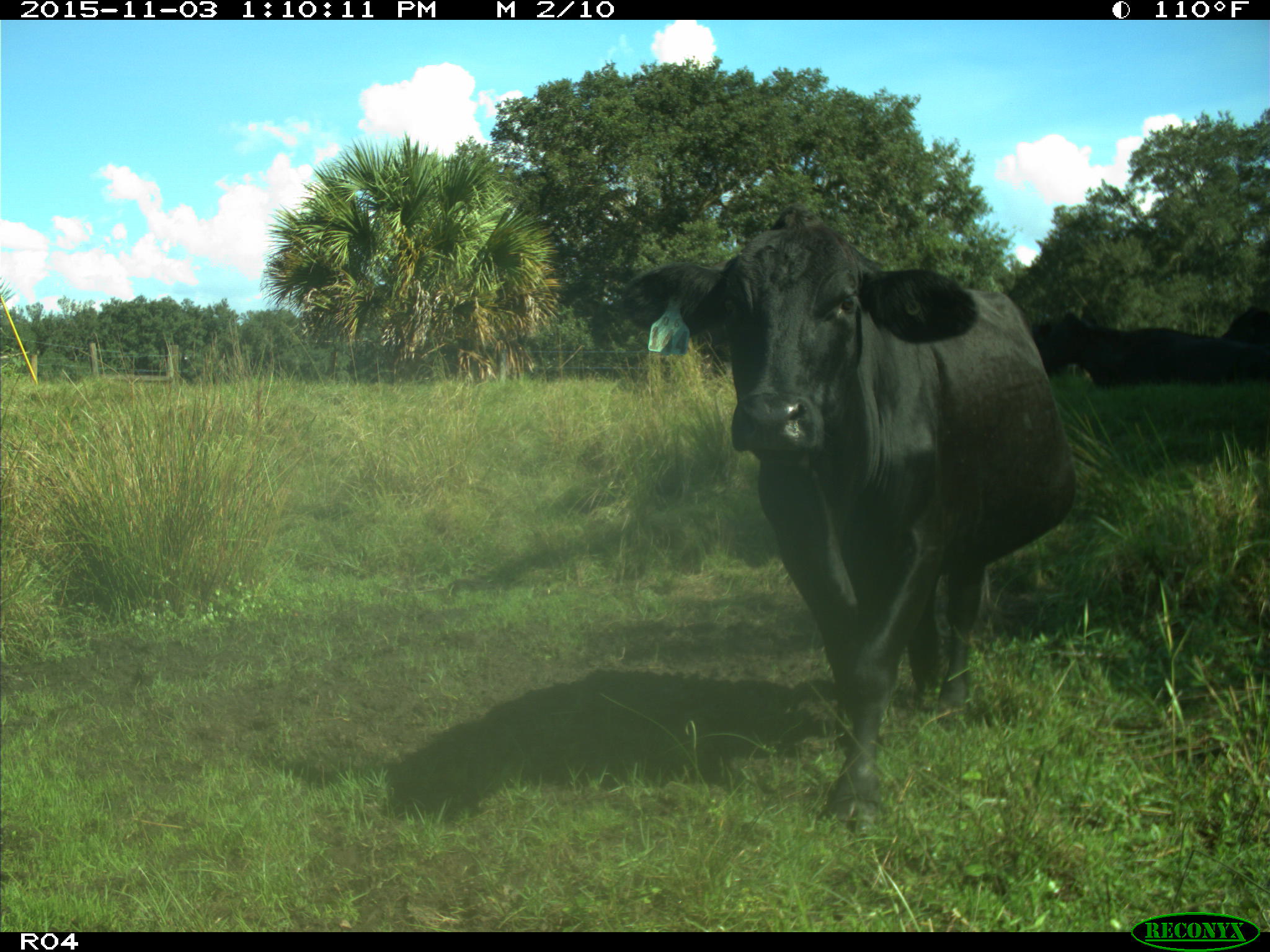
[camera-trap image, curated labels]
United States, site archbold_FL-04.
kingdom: Animalia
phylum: Chordata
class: Mammalia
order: Artiodactyla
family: Bovidae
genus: Bos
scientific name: Bos taurus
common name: domestic cow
Bos taurus (domestic cow).